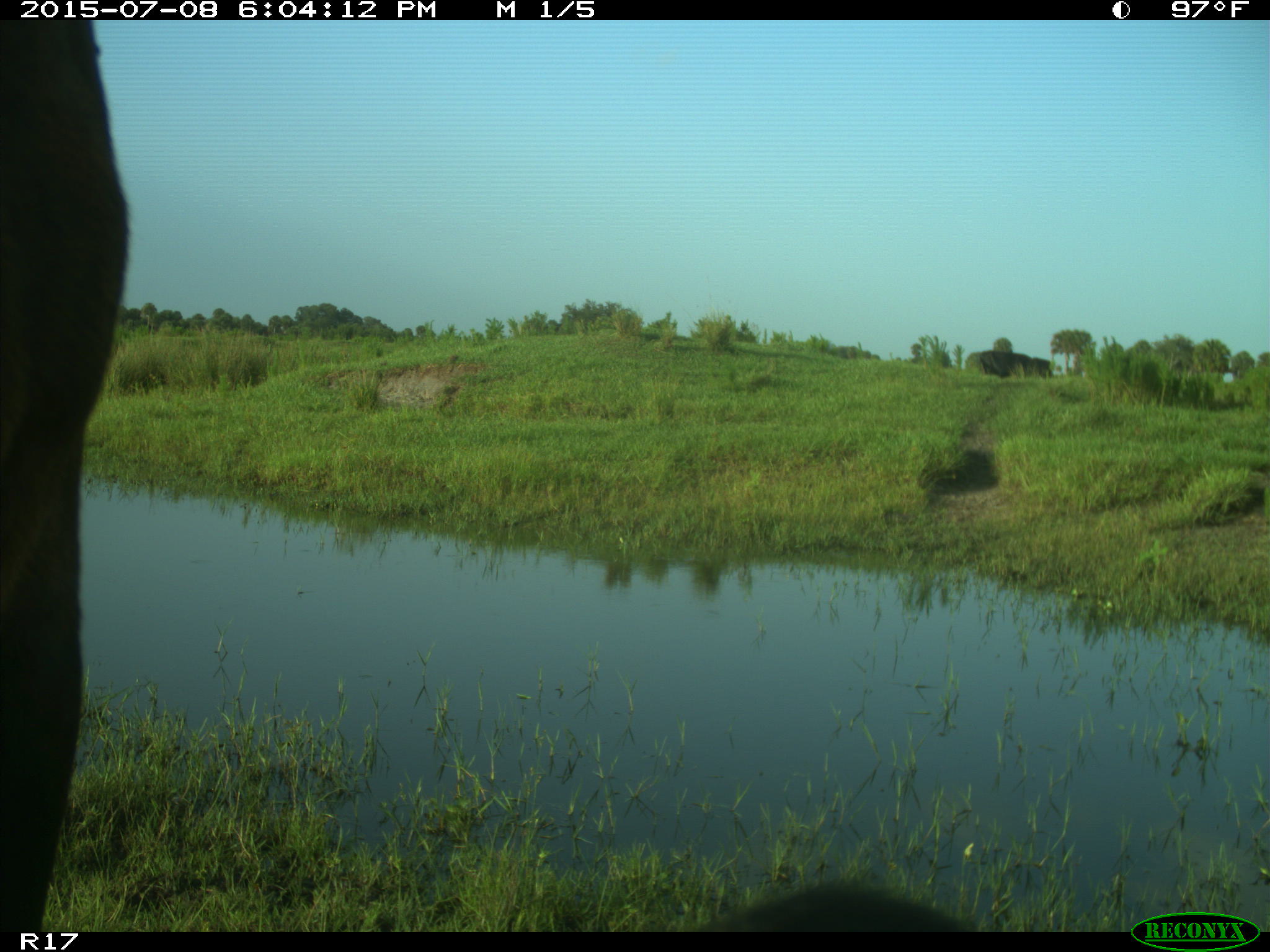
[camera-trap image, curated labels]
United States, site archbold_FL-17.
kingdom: Animalia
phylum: Chordata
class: Mammalia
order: Artiodactyla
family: Bovidae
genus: Bos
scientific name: Bos taurus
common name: domestic cow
Bos taurus (domestic cow).